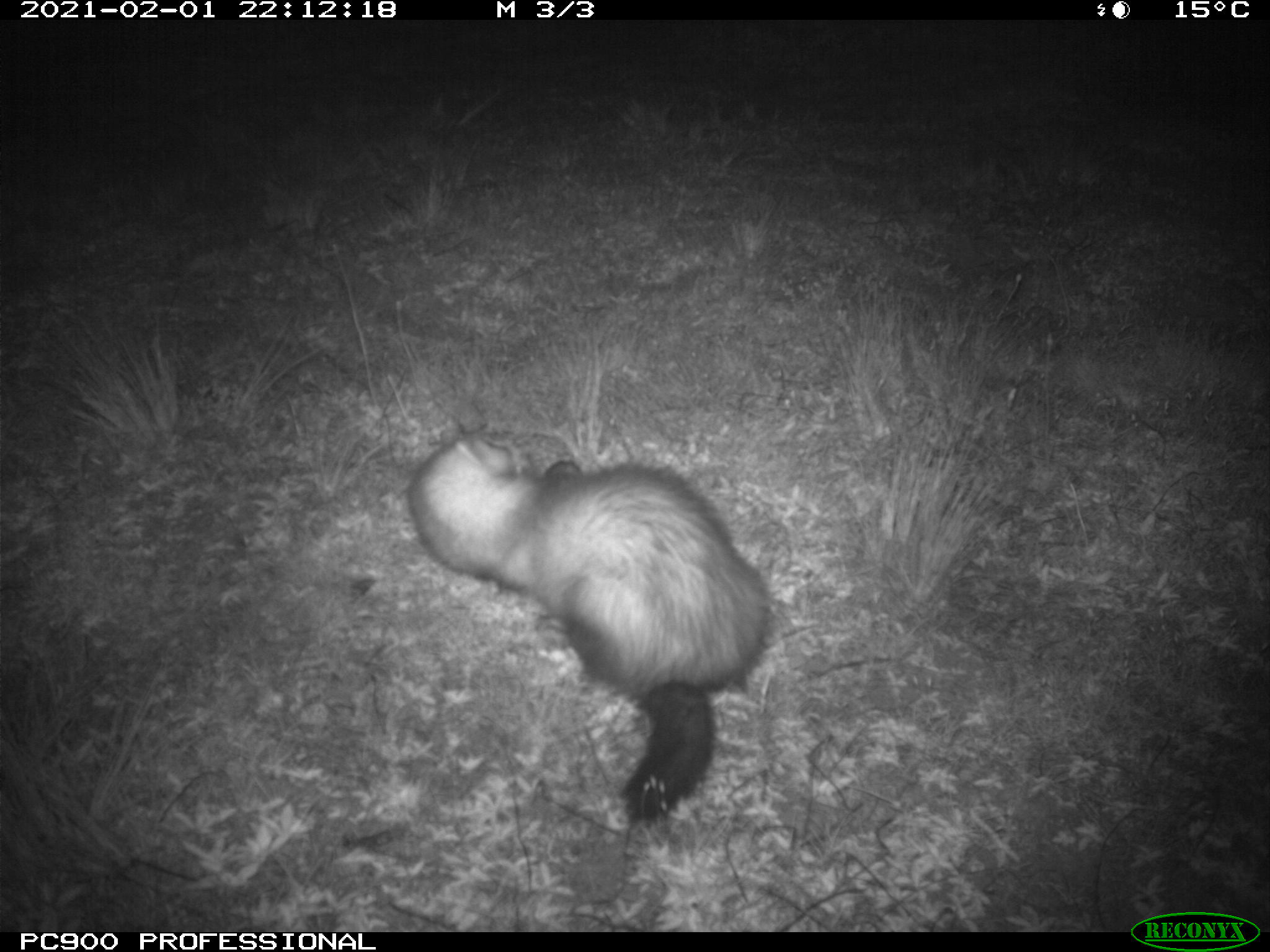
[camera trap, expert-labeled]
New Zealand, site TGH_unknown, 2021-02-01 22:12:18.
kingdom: Animalia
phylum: Chordata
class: Mammalia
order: Carnivora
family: Mustelidae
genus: Mustela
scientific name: Mustela furo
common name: ferret